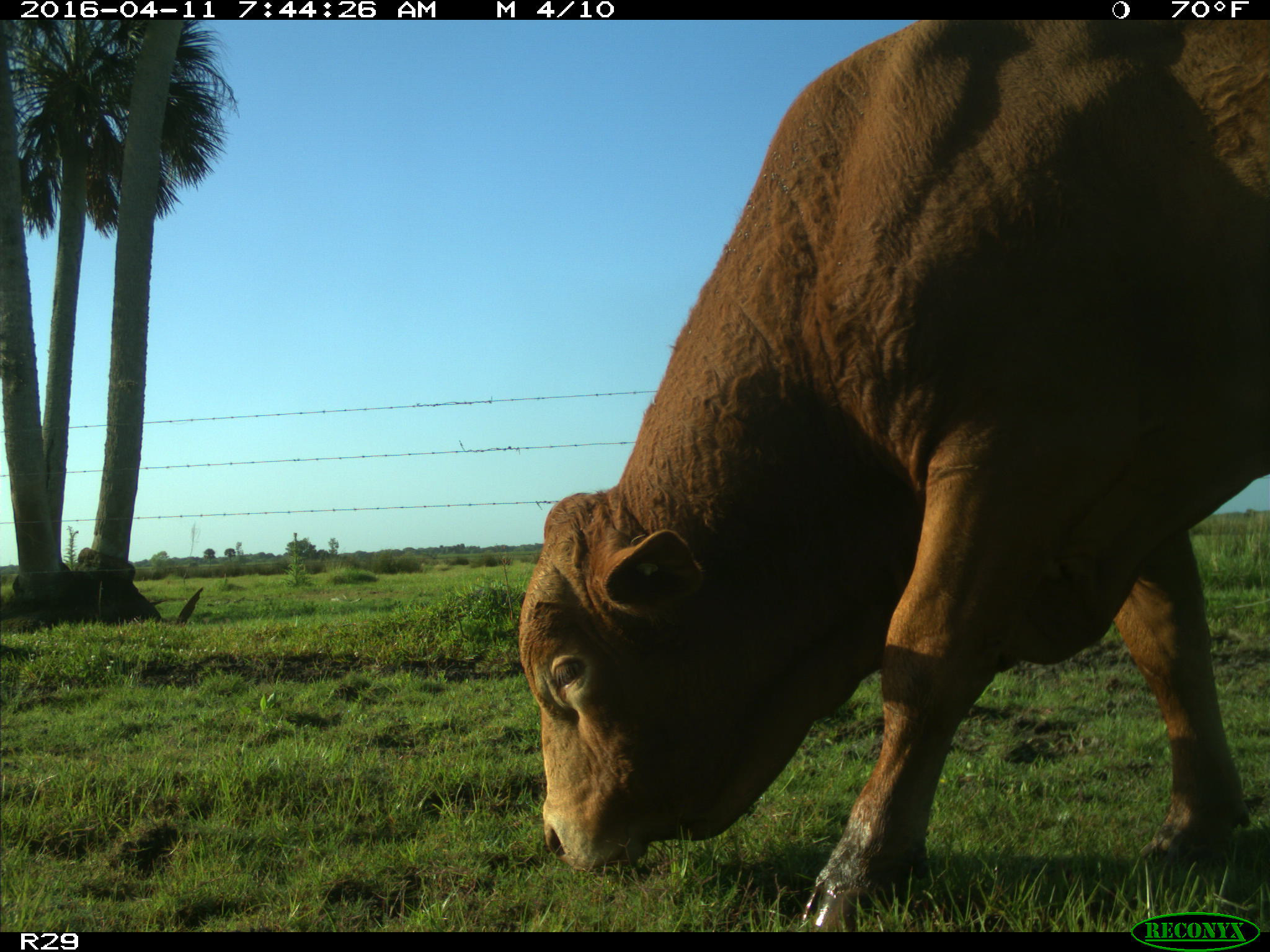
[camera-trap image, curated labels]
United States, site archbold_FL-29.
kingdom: Animalia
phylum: Chordata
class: Mammalia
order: Artiodactyla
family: Bovidae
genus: Bos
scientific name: Bos taurus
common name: domestic cow